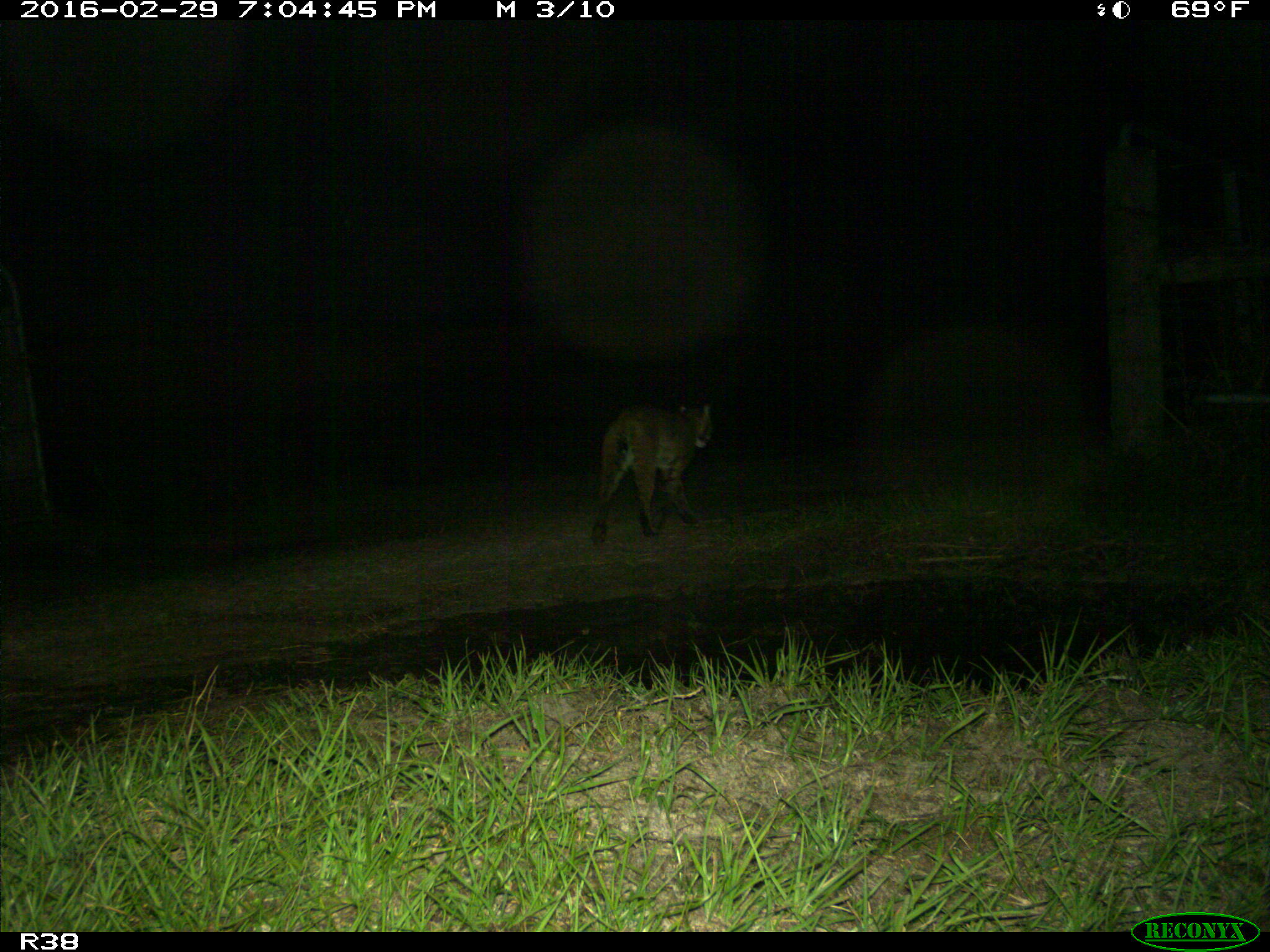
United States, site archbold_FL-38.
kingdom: Animalia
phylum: Chordata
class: Mammalia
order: Carnivora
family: Felidae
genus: Lynx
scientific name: Lynx rufus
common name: bobcat